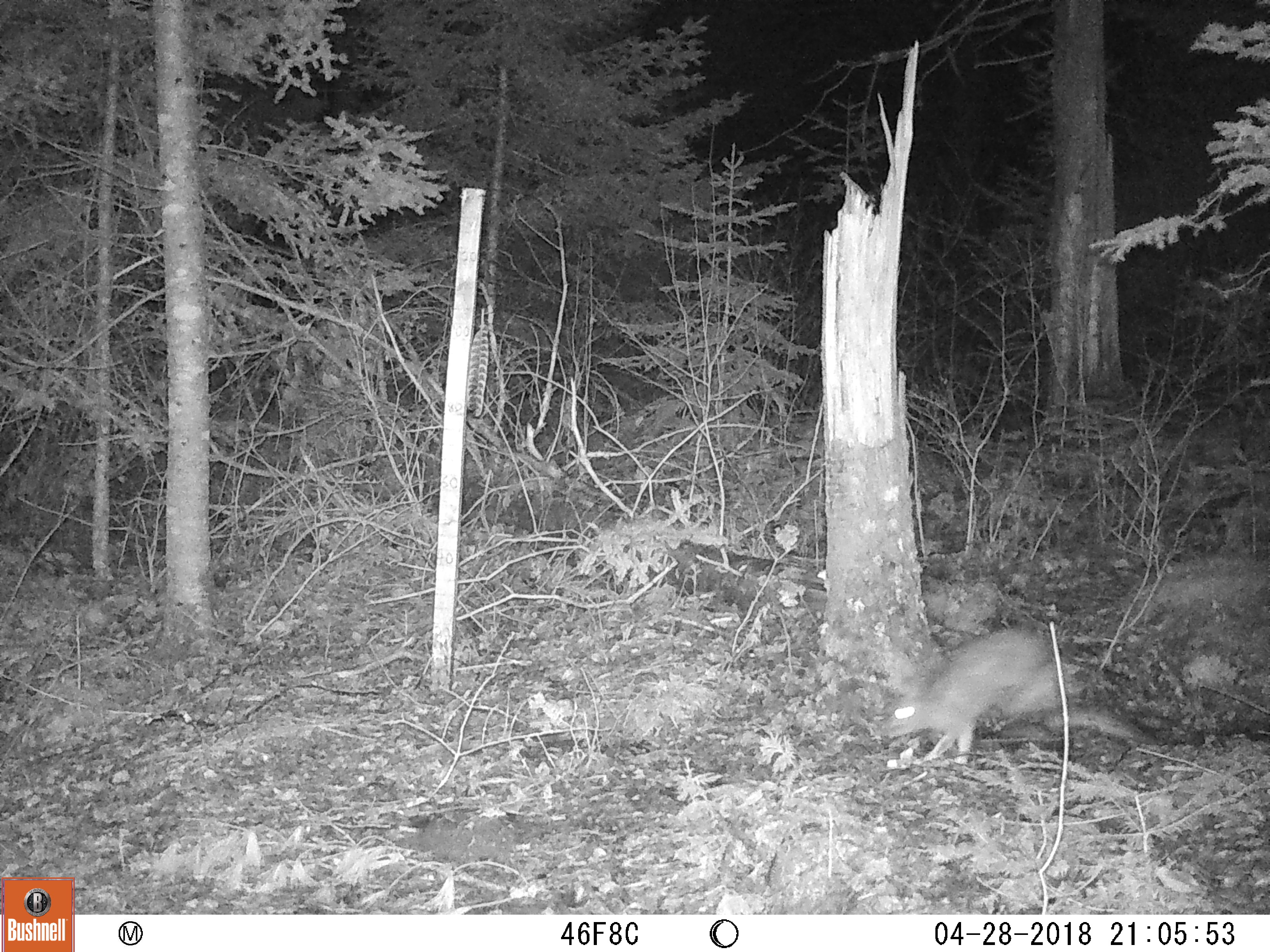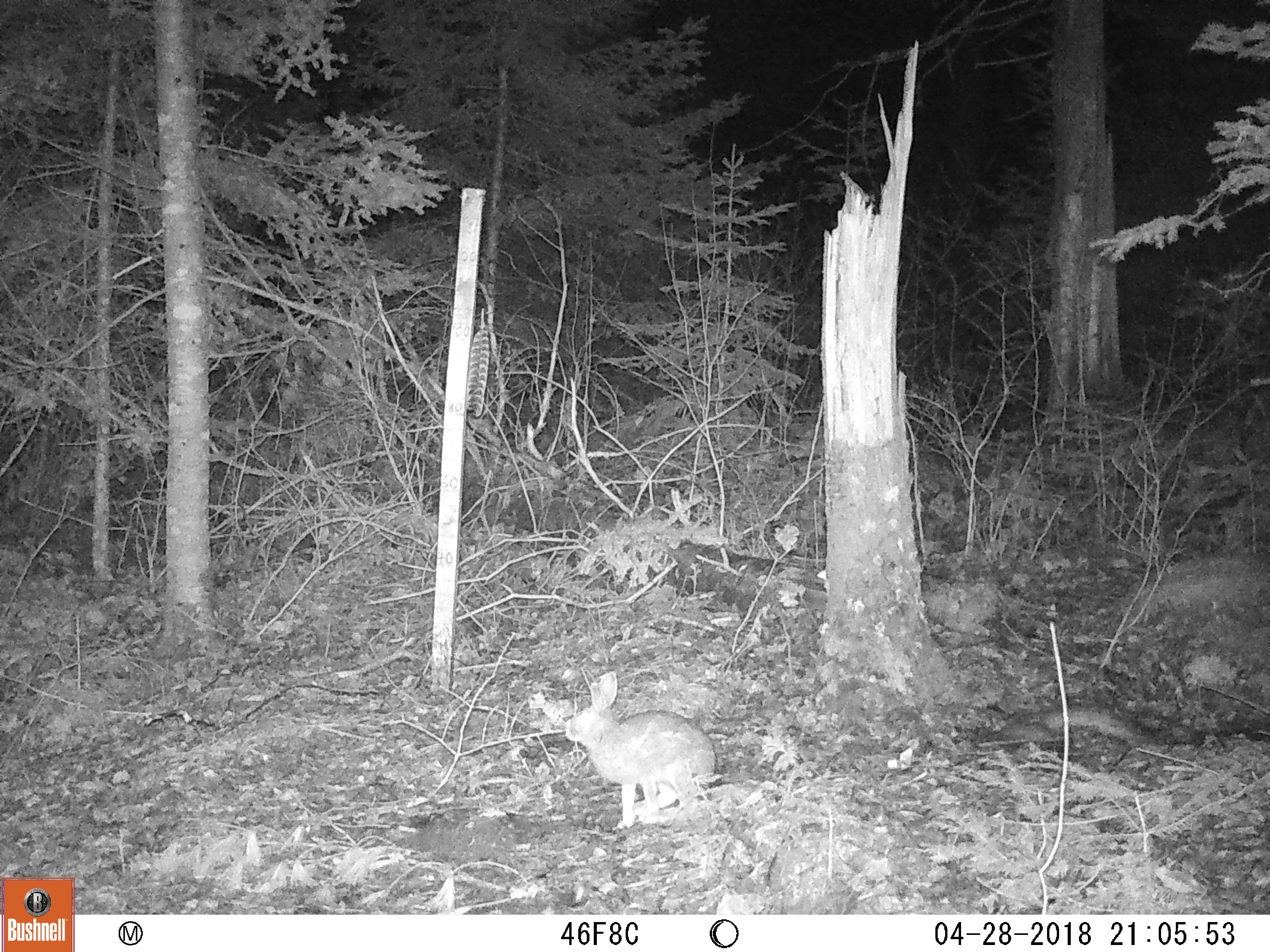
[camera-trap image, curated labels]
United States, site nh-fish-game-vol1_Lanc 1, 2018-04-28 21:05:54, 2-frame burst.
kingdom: Animalia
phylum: Chordata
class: Mammalia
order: Lagomorpha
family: Leporidae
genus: Lepus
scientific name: Lepus americanus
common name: snowshoe hare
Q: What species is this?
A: Snowshoe hare (Lepus americanus).